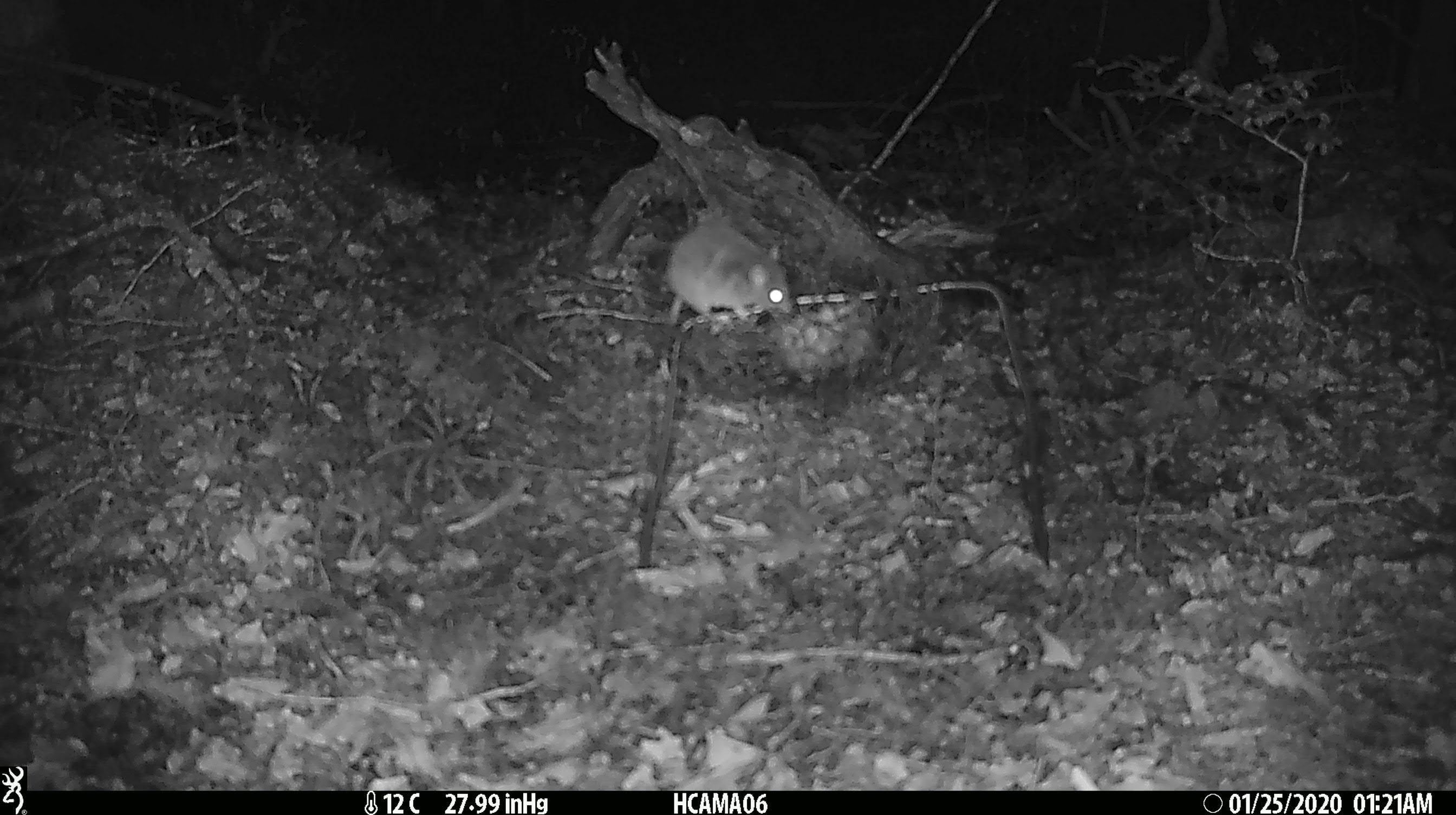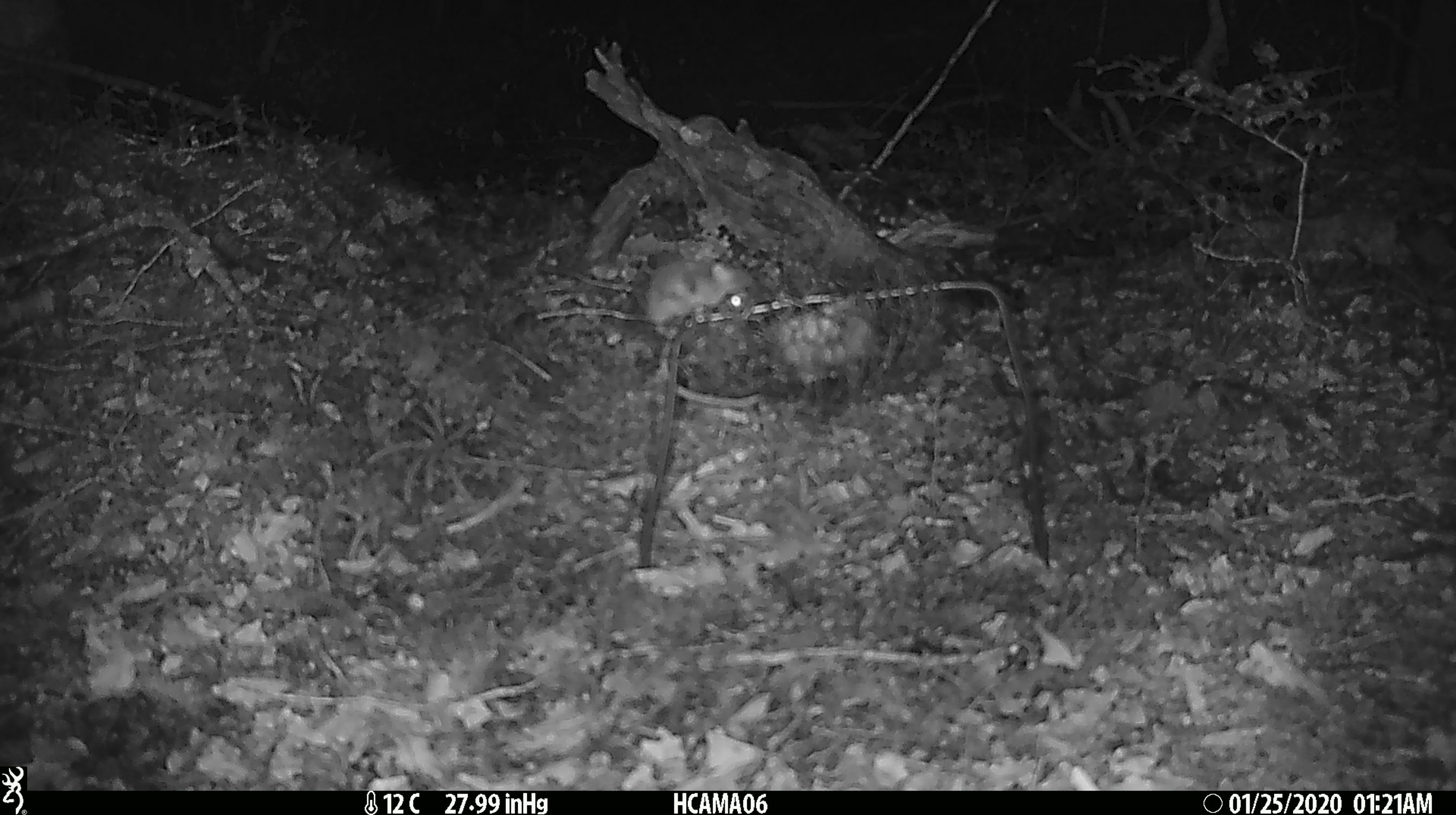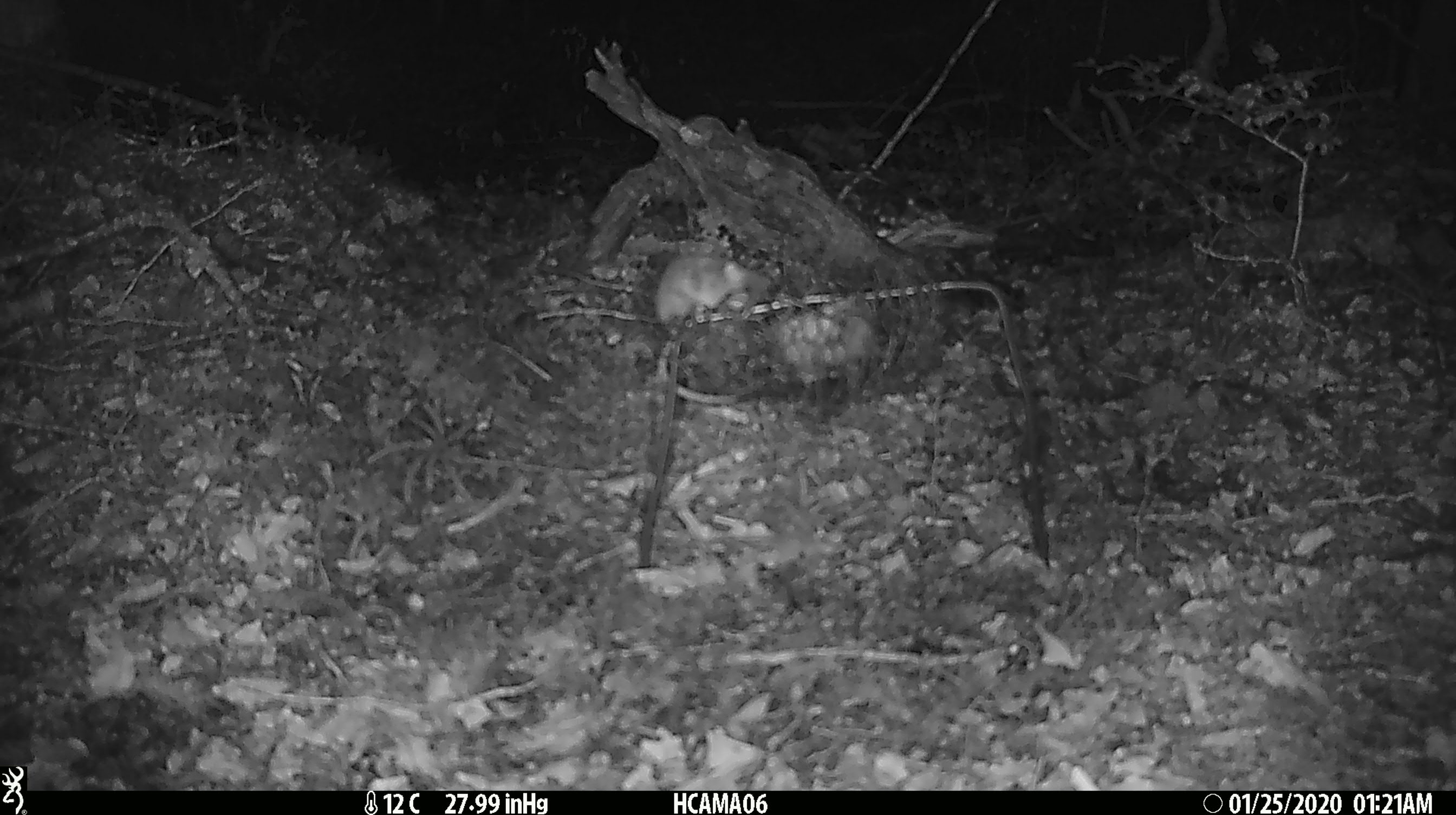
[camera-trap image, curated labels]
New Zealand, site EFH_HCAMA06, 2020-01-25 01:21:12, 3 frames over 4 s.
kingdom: Animalia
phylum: Chordata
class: Mammalia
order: Rodentia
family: Muridae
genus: Mus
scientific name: Mus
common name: mouse